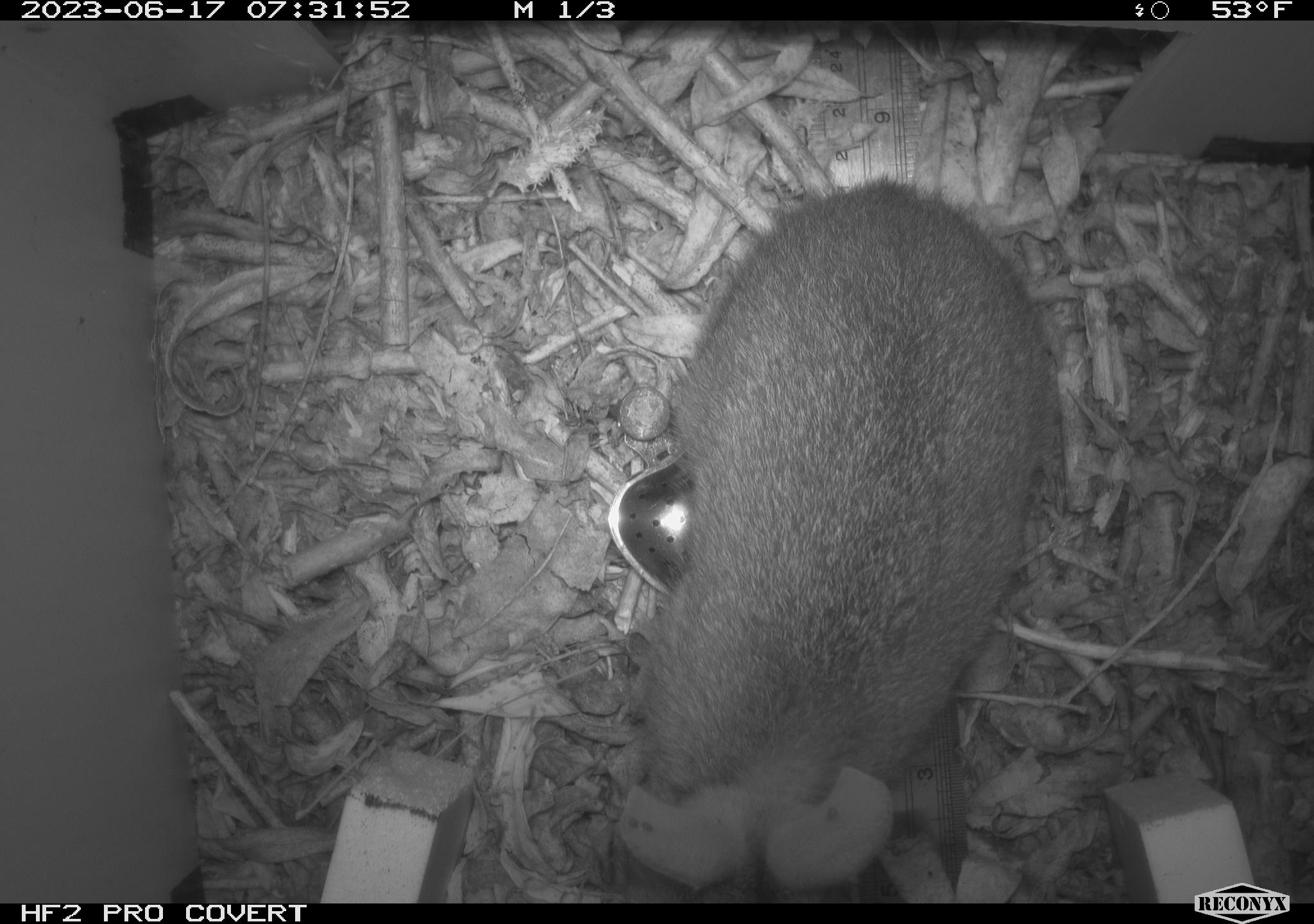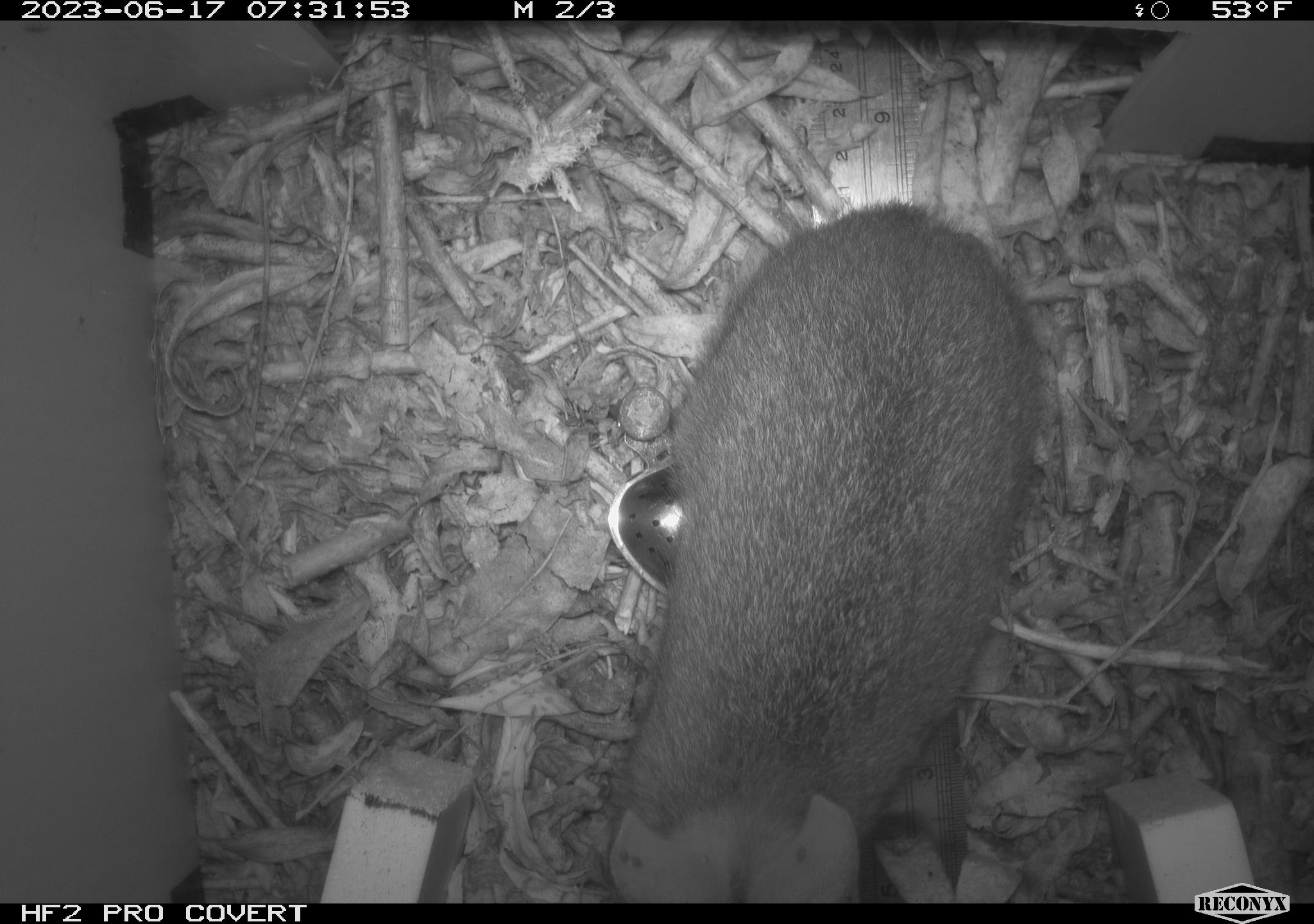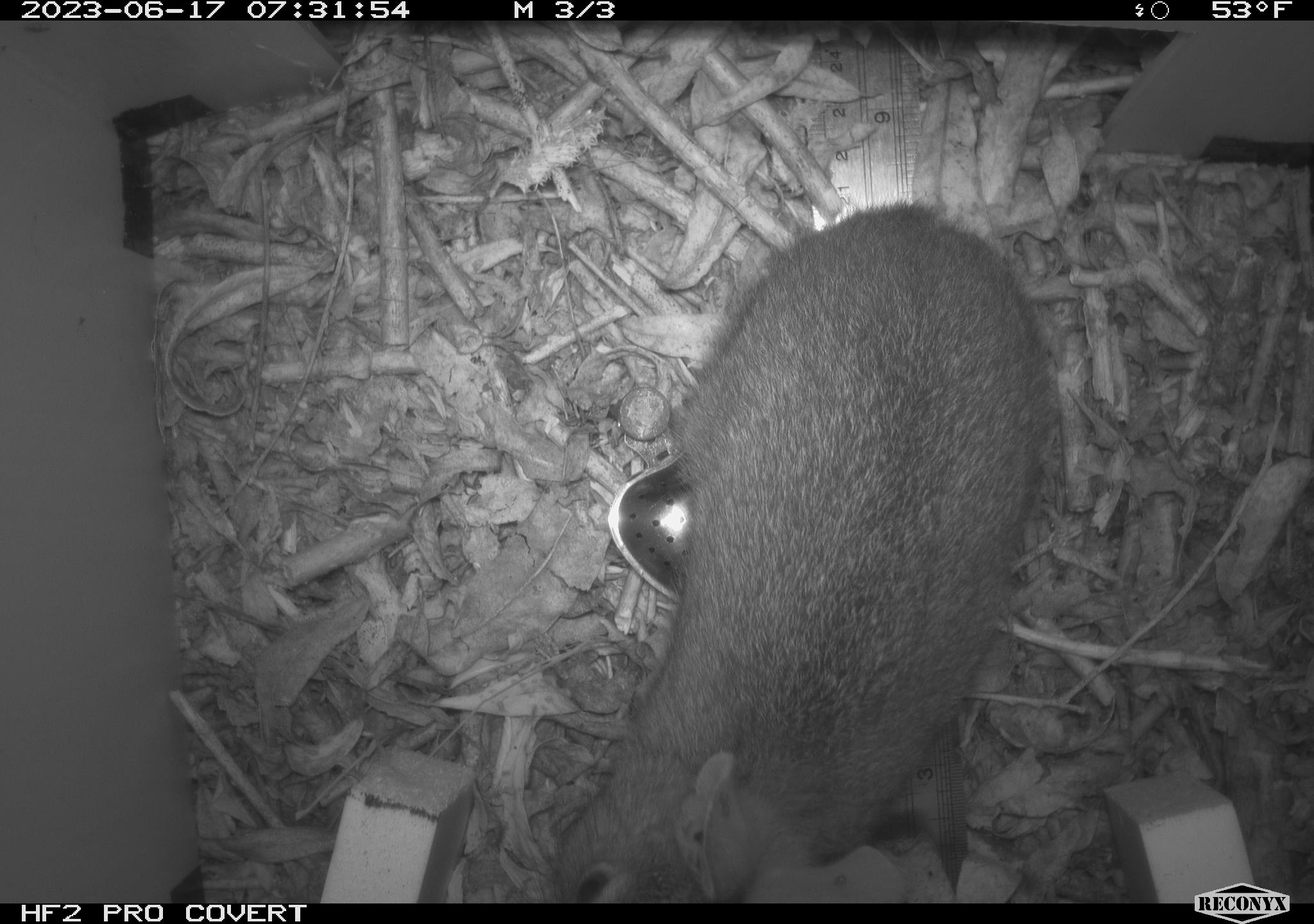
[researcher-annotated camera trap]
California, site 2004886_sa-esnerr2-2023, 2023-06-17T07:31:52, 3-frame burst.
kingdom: Animalia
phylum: Chordata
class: Mammalia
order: Lagomorpha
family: Leporidae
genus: Sylvilagus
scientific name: Sylvilagus bachmani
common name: brush rabbit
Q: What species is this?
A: Brush rabbit (Sylvilagus bachmani).